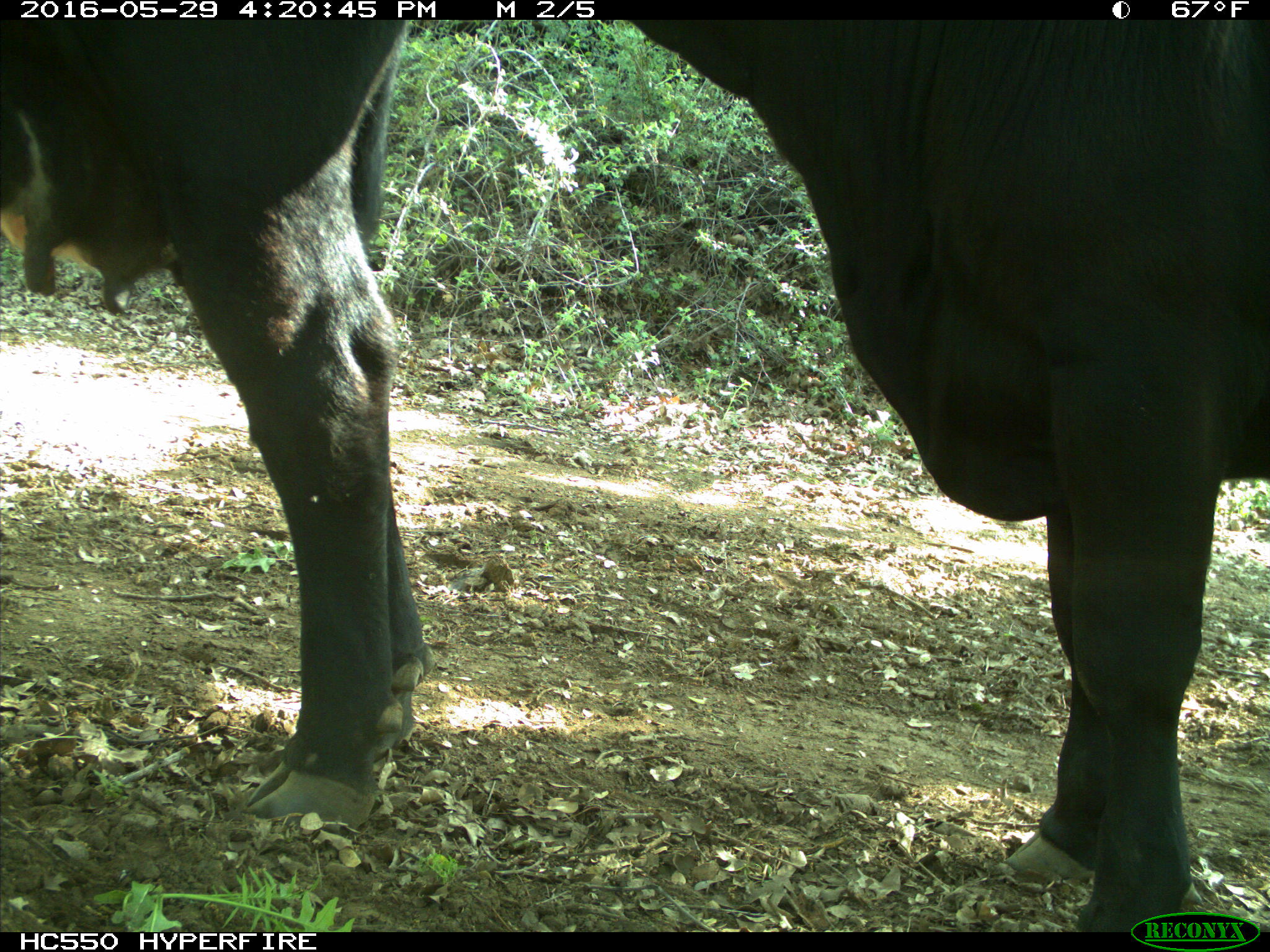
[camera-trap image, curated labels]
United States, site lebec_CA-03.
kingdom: Animalia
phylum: Chordata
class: Mammalia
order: Artiodactyla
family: Bovidae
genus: Bos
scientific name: Bos taurus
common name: domestic cow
Bos taurus (domestic cow).